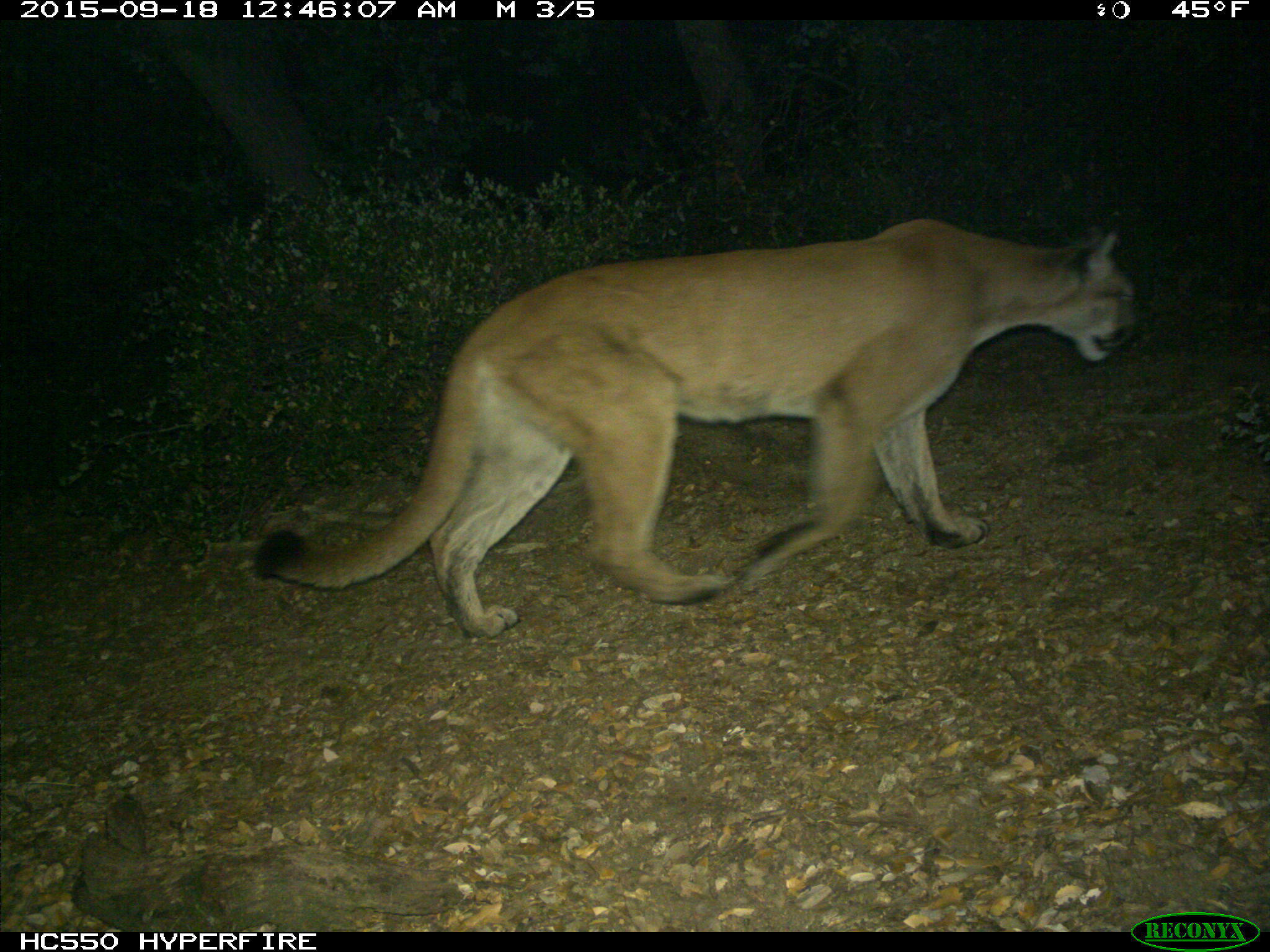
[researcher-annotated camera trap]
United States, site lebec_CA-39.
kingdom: Animalia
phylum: Chordata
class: Mammalia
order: Carnivora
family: Felidae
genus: Puma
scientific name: Puma concolor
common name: mountain lion